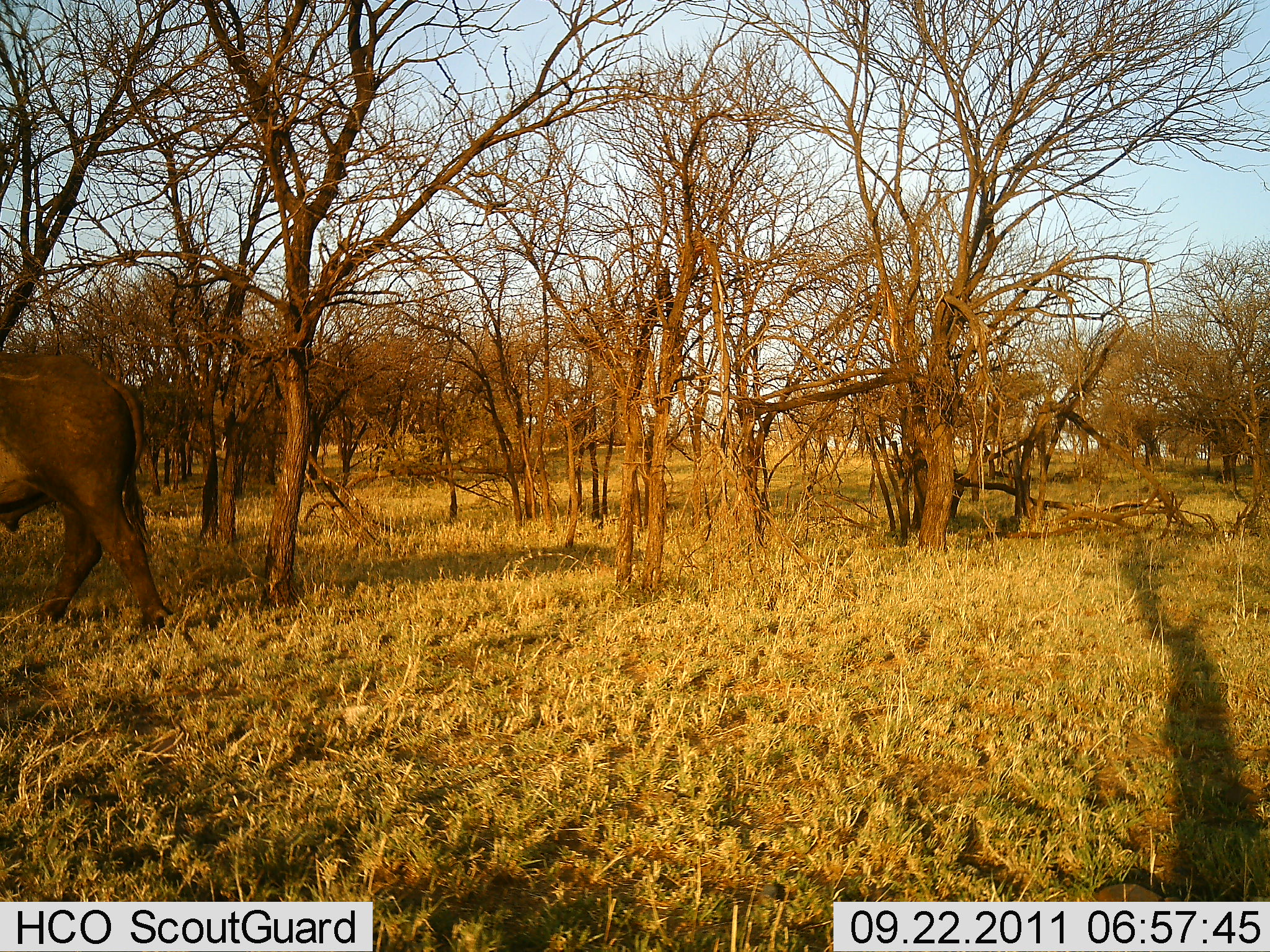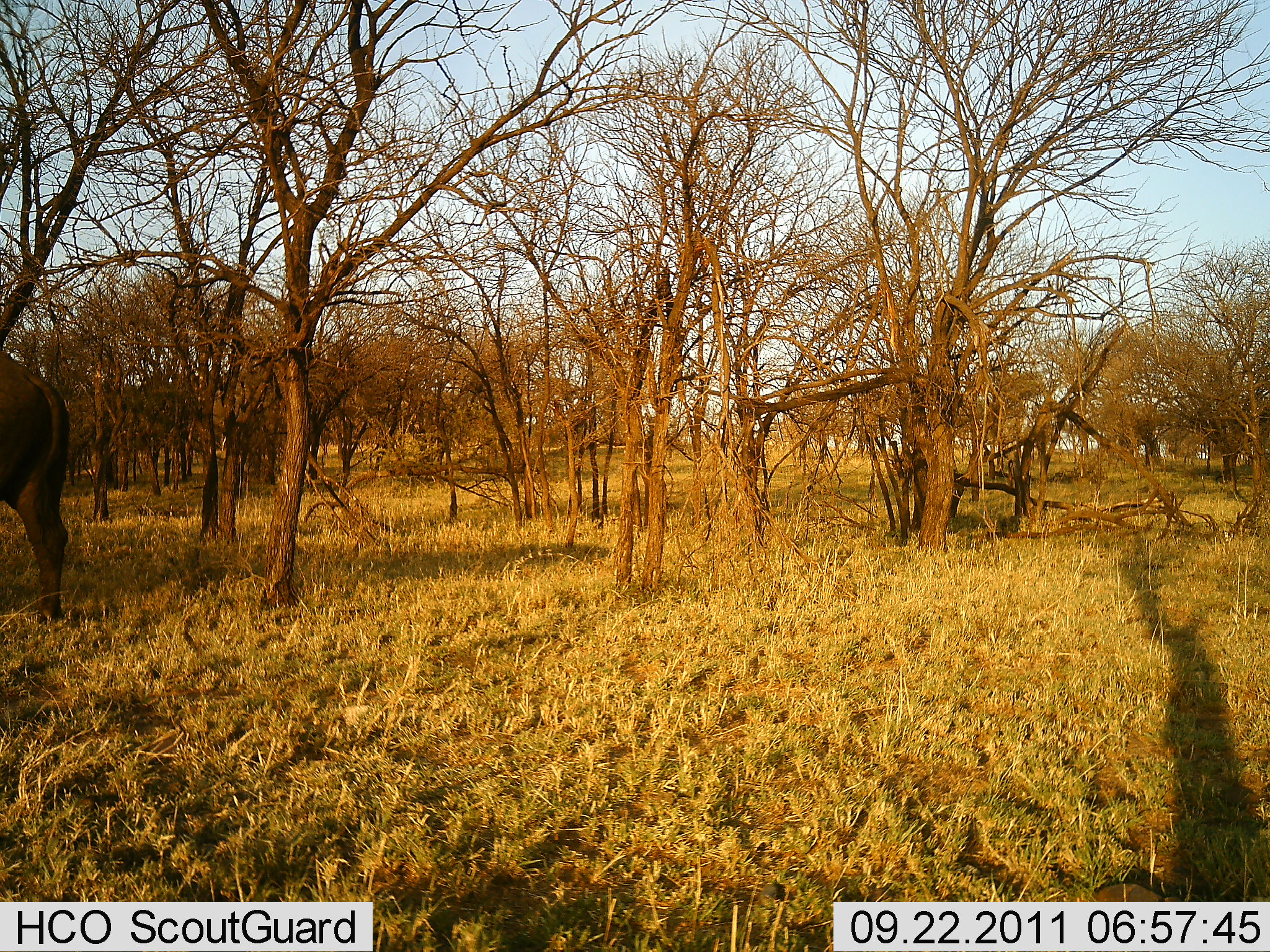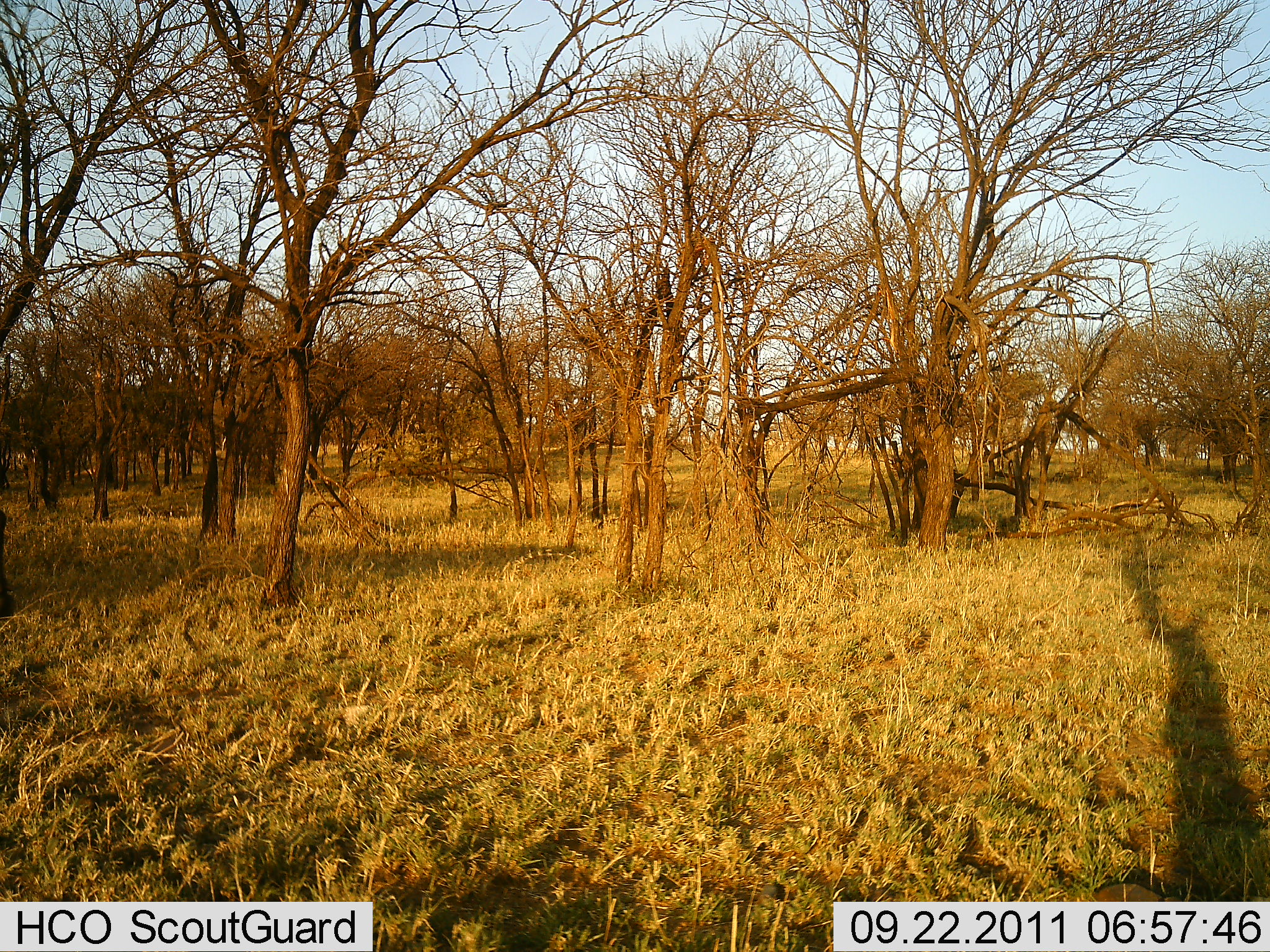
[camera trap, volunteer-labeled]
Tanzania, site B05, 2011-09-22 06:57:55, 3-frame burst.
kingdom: Animalia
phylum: Chordata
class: Mammalia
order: Artiodactyla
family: Bovidae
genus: Syncerus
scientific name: Syncerus caffer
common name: cape buffalo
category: buffalo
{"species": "buffalo (cape buffalo) (Syncerus caffer)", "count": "1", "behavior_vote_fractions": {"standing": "0%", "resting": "0%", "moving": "100%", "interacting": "0%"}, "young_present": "0%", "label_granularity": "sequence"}